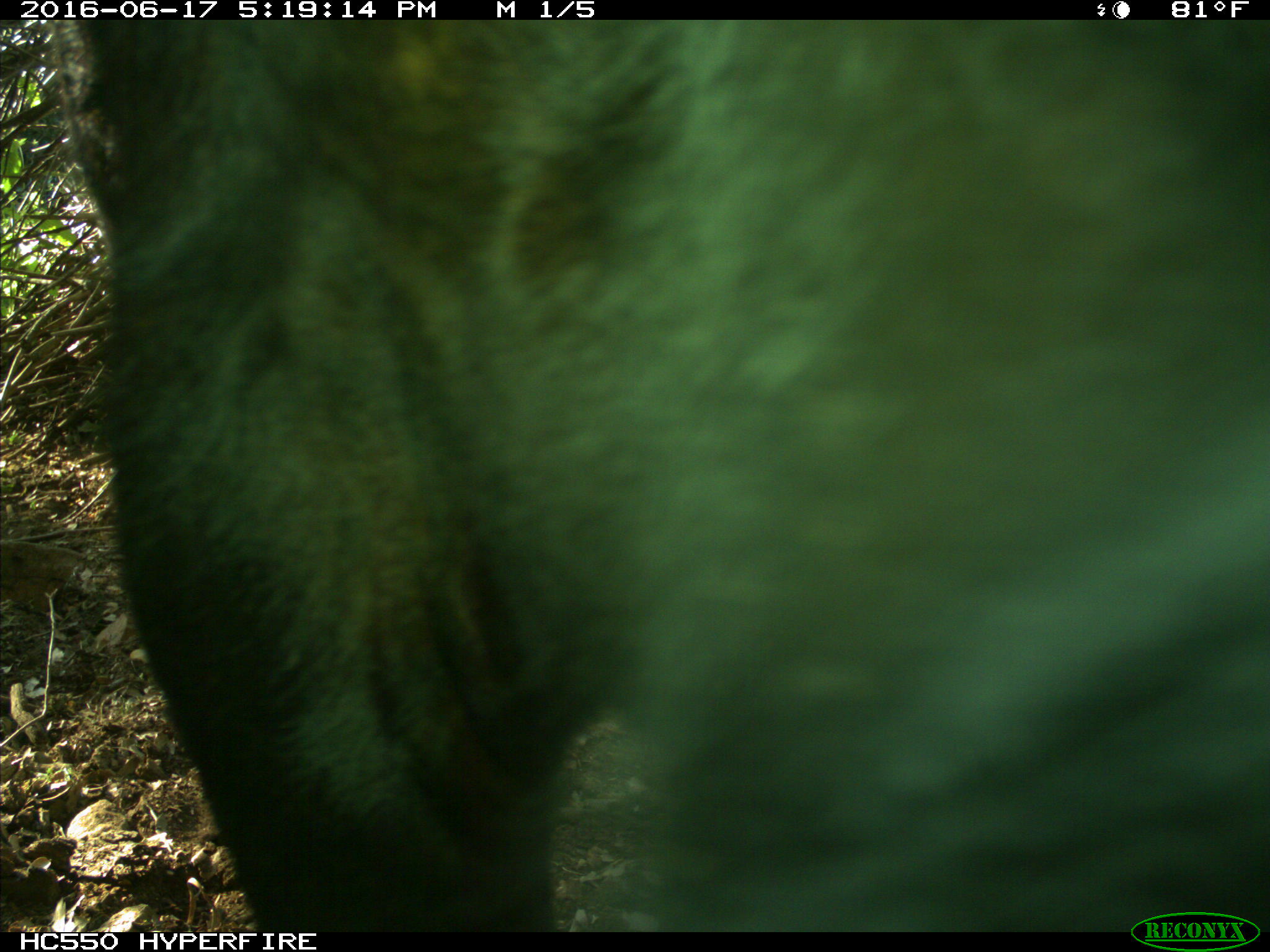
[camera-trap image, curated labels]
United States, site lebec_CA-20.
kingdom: Animalia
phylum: Chordata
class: Mammalia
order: Artiodactyla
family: Bovidae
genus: Bos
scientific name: Bos taurus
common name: domestic cow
Bos taurus (domestic cow).